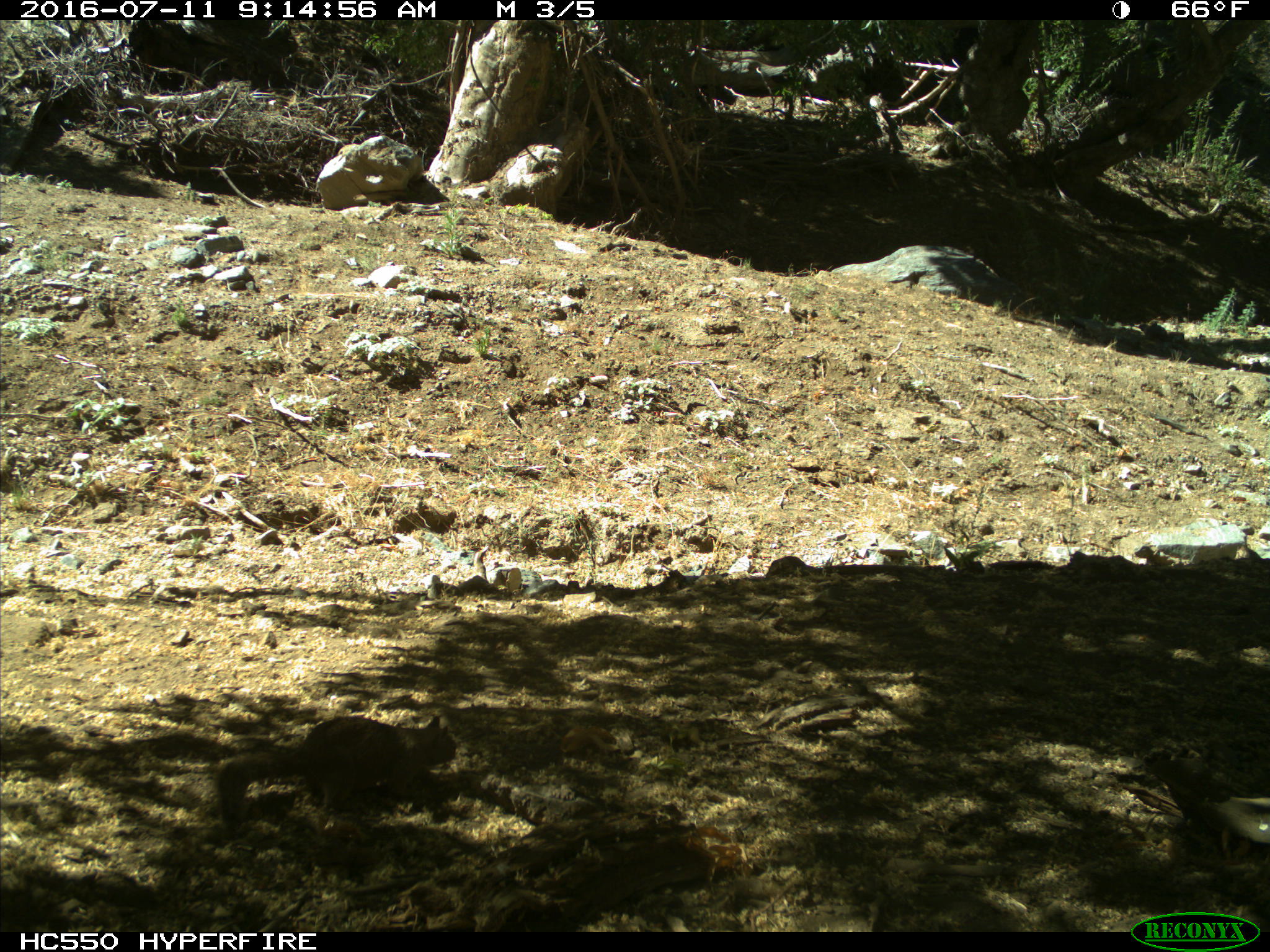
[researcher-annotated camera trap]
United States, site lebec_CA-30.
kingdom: Animalia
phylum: Chordata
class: Mammalia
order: Rodentia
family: Sciuridae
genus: Otospermophilus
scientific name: Otospermophilus beecheyi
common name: california ground squirrel